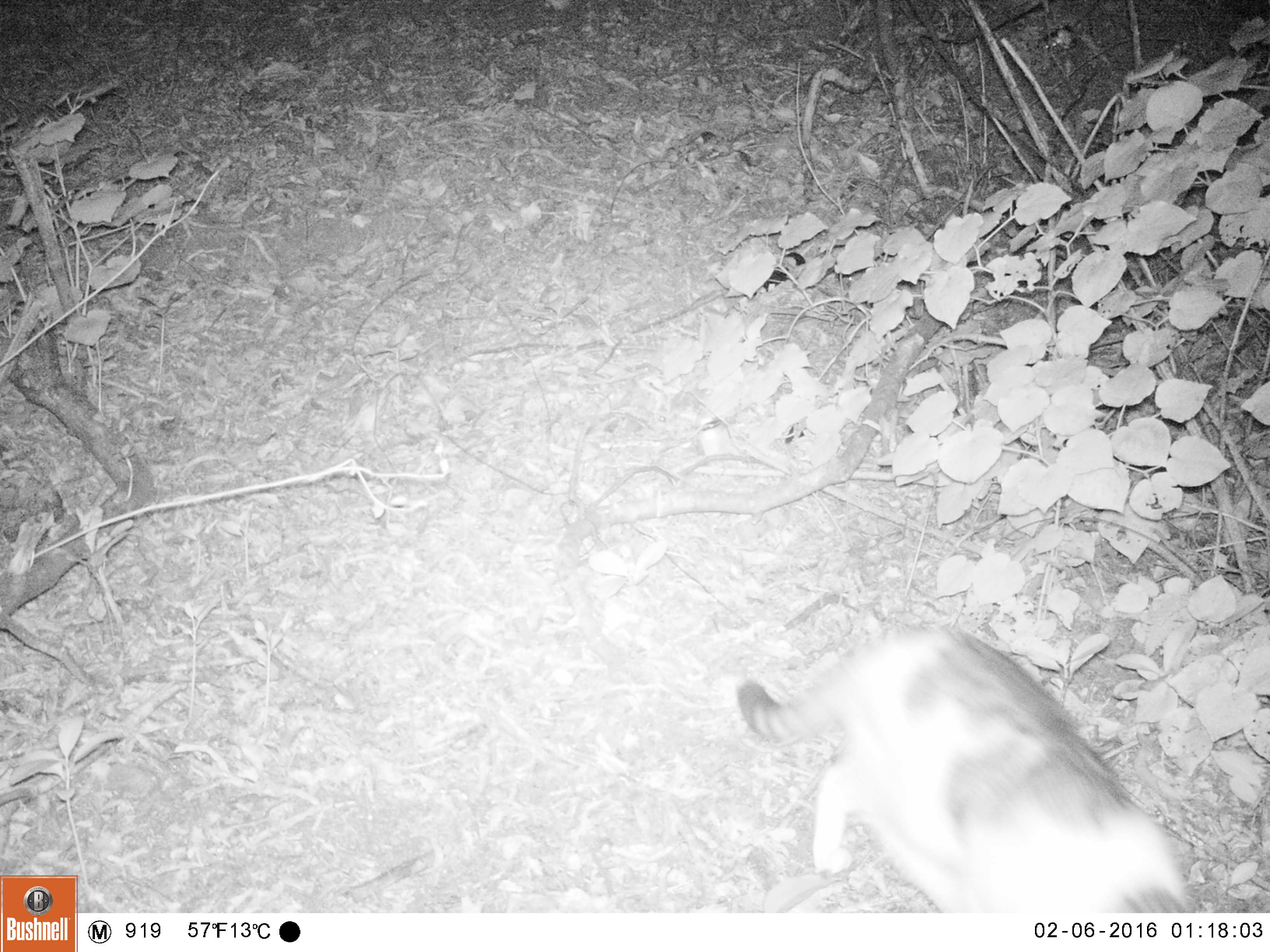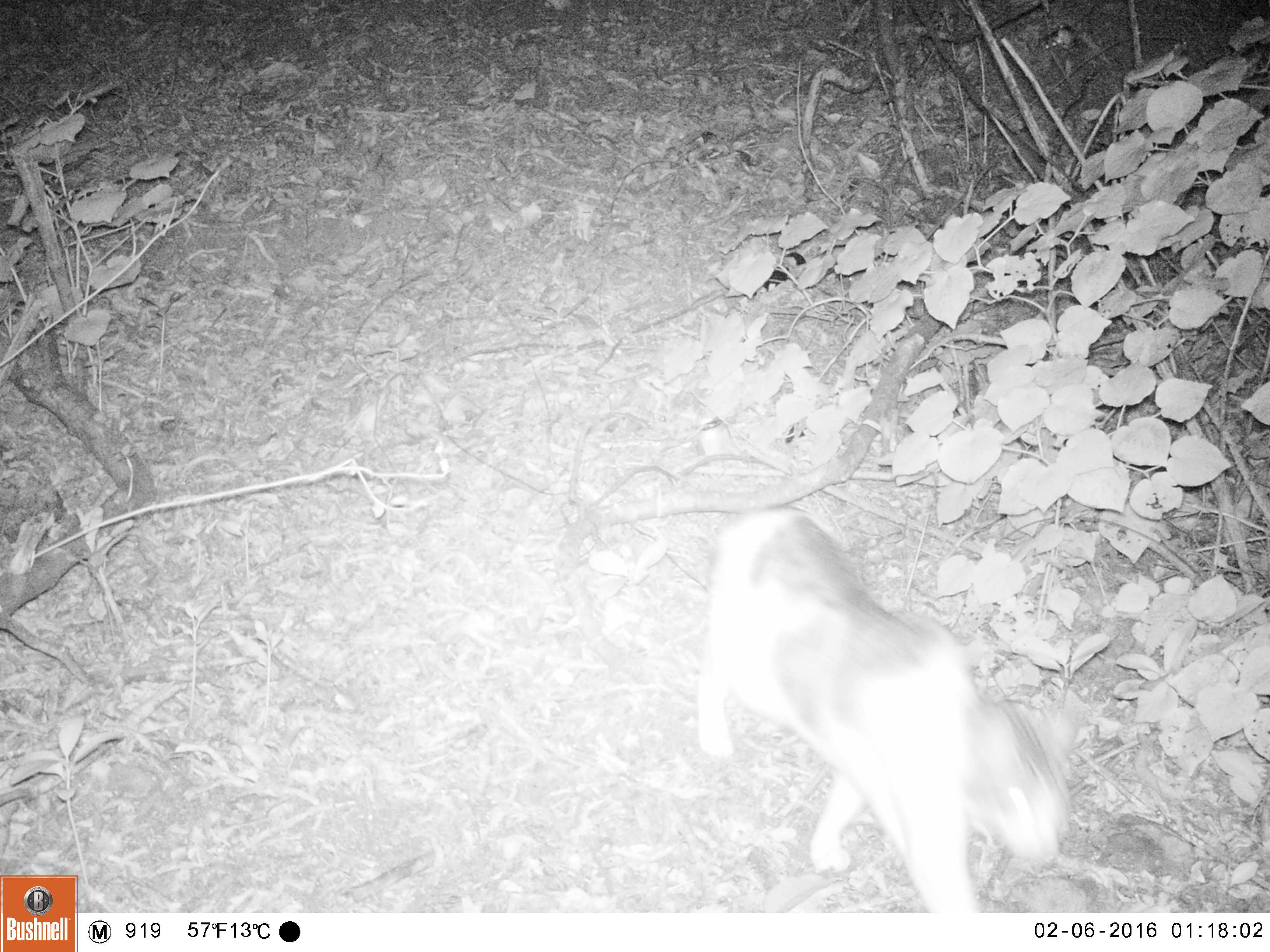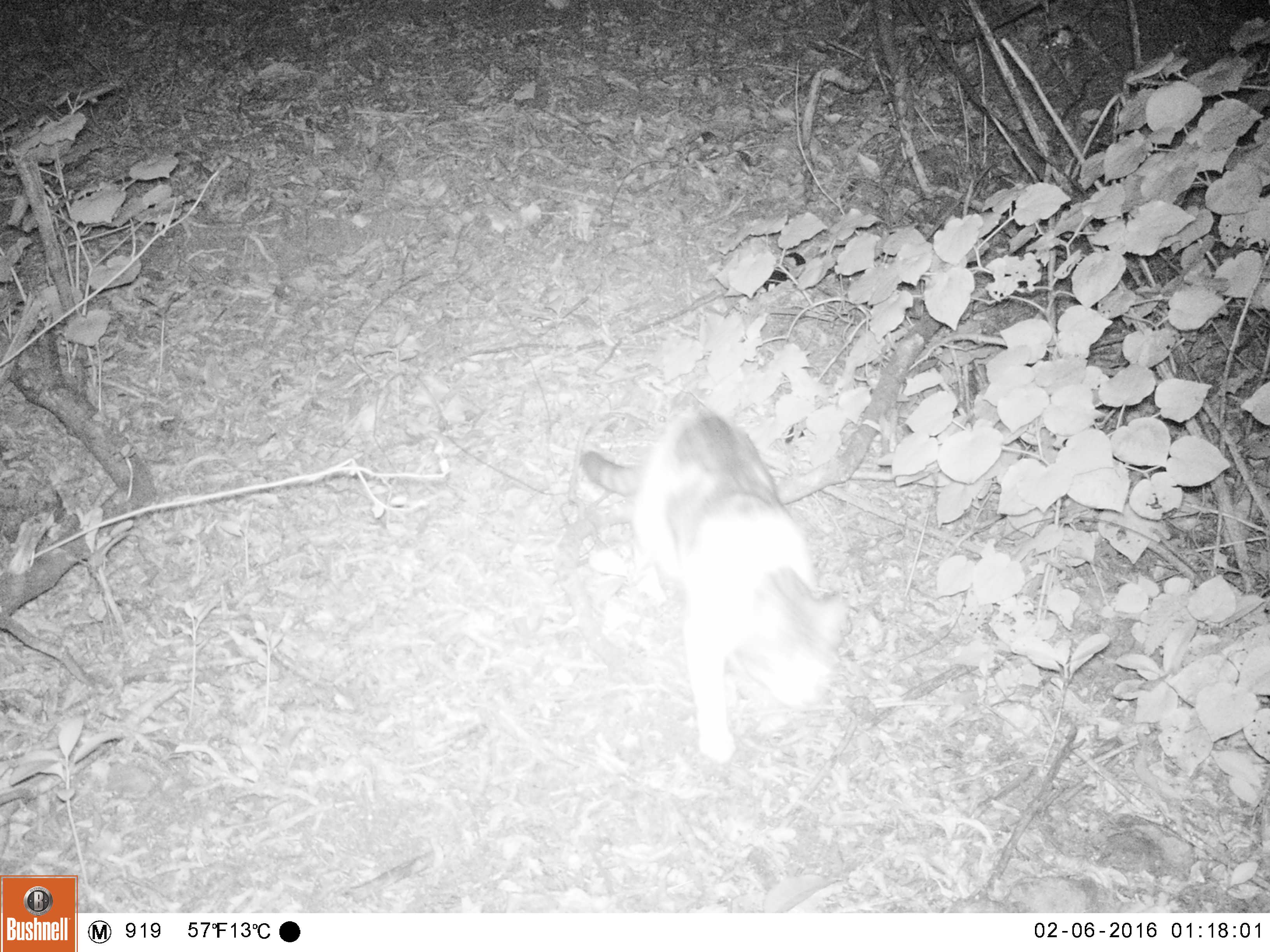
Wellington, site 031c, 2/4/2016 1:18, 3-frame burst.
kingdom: Animalia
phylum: Chordata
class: Mammalia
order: Carnivora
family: Felidae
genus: Felis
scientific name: Felis catus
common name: cat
Cat (Felis catus).